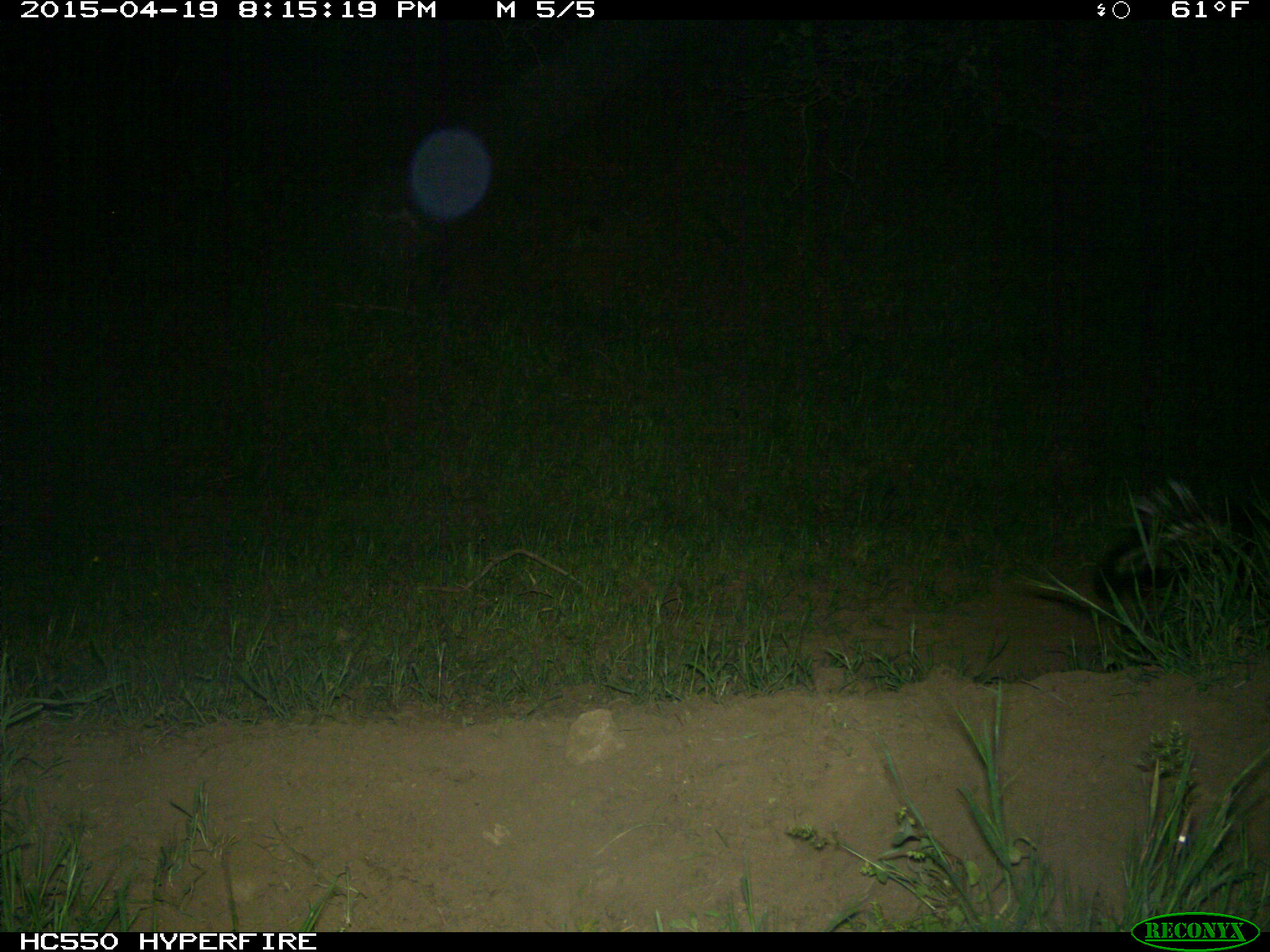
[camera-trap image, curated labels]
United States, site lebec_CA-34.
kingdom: Animalia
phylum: Chordata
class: Mammalia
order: Carnivora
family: Mephitidae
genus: Mephitis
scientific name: Mephitis mephitis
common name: striped skunk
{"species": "Mephitis mephitis (striped skunk)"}